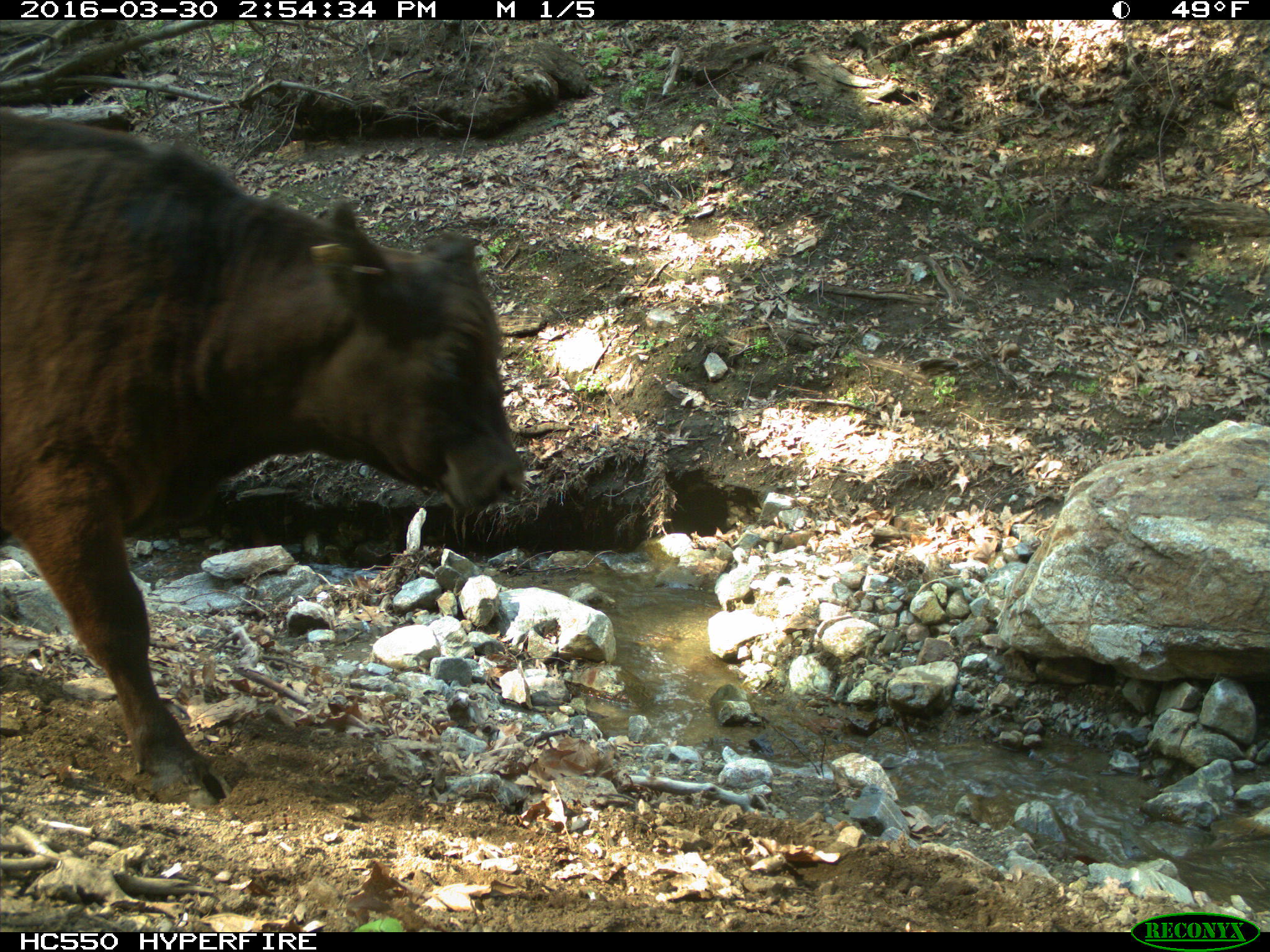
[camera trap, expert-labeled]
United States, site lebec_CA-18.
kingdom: Animalia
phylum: Chordata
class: Mammalia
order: Artiodactyla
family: Bovidae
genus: Bos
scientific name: Bos taurus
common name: domestic cow